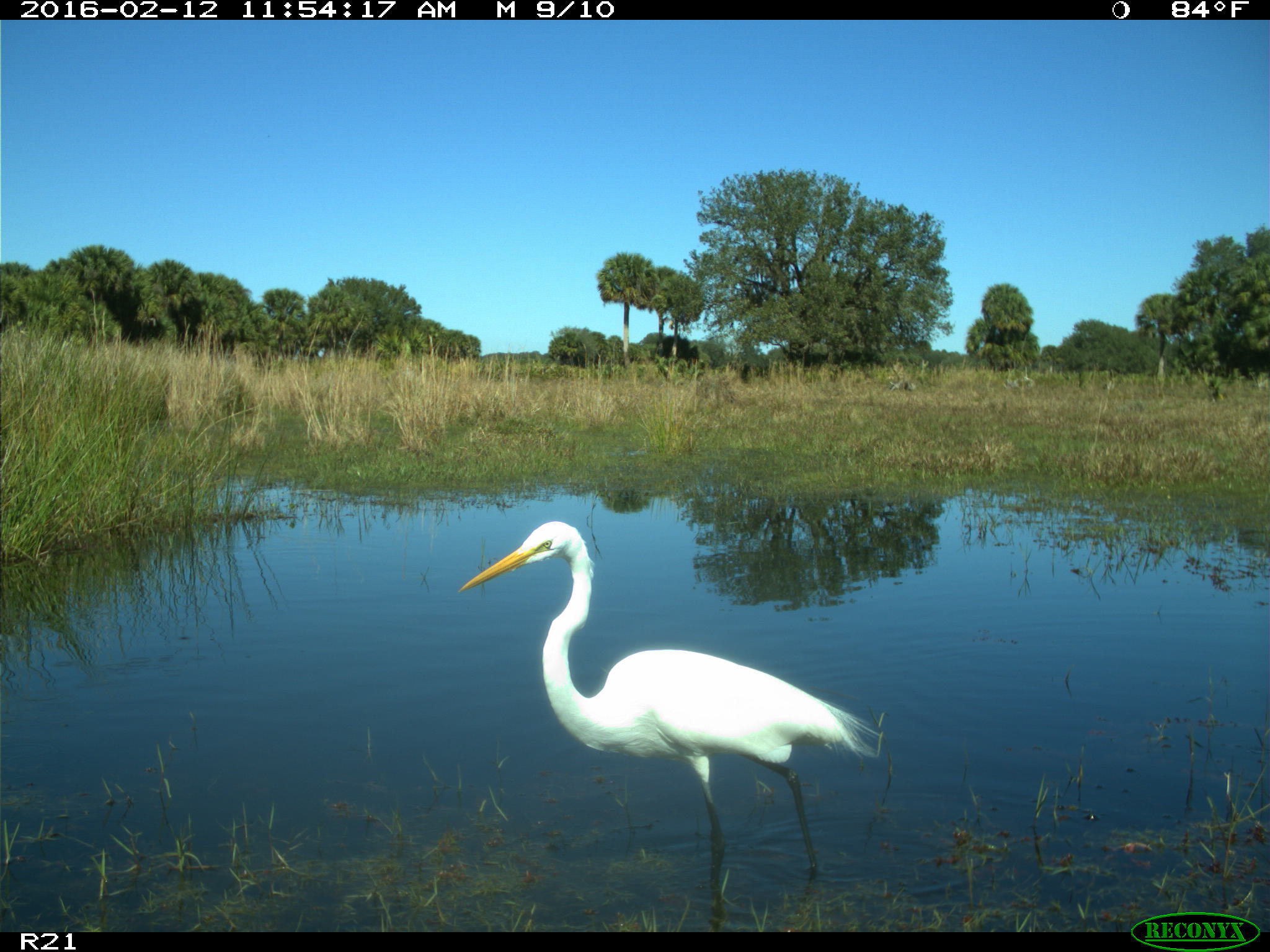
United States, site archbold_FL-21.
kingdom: Animalia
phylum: Chordata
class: Aves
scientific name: Aves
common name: birds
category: unidentified bird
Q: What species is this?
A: Unidentified bird (birds) (Aves).